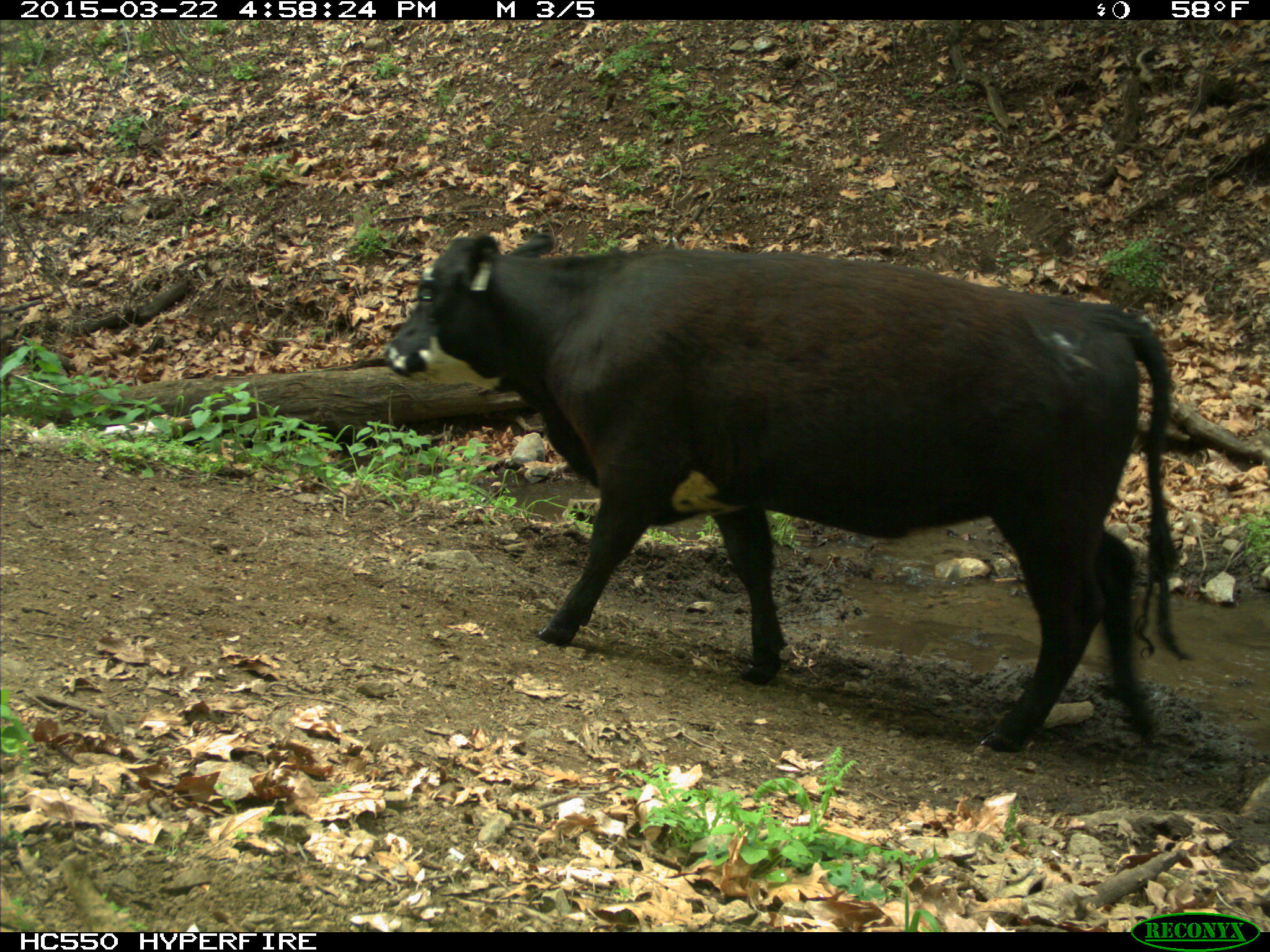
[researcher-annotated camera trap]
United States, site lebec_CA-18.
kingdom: Animalia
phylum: Chordata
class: Mammalia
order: Artiodactyla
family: Bovidae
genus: Bos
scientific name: Bos taurus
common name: domestic cow